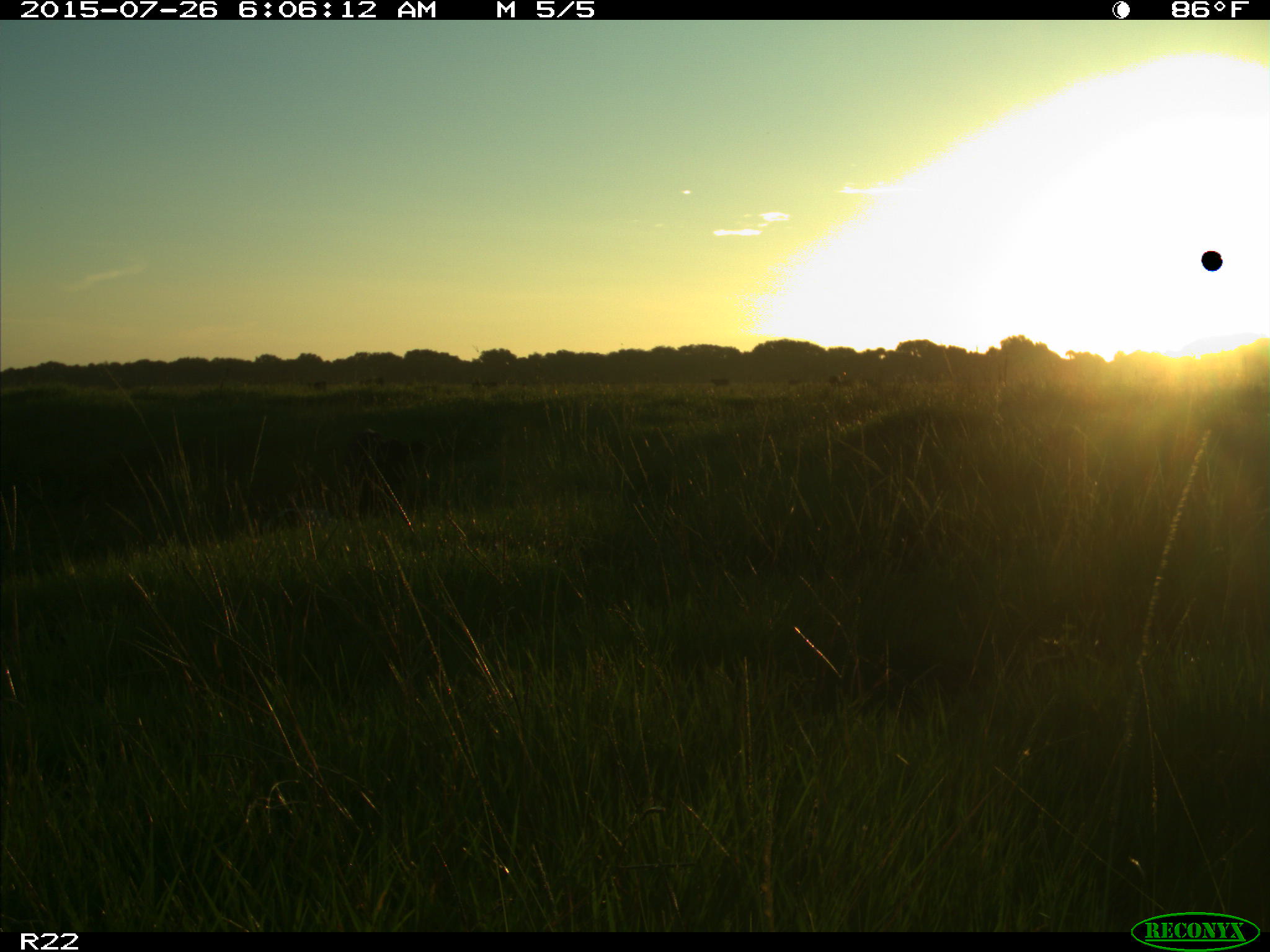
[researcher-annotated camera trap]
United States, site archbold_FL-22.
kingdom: Animalia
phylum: Chordata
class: Mammalia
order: Artiodactyla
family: Bovidae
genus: Bos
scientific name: Bos taurus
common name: domestic cow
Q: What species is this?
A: Bos taurus (domestic cow).